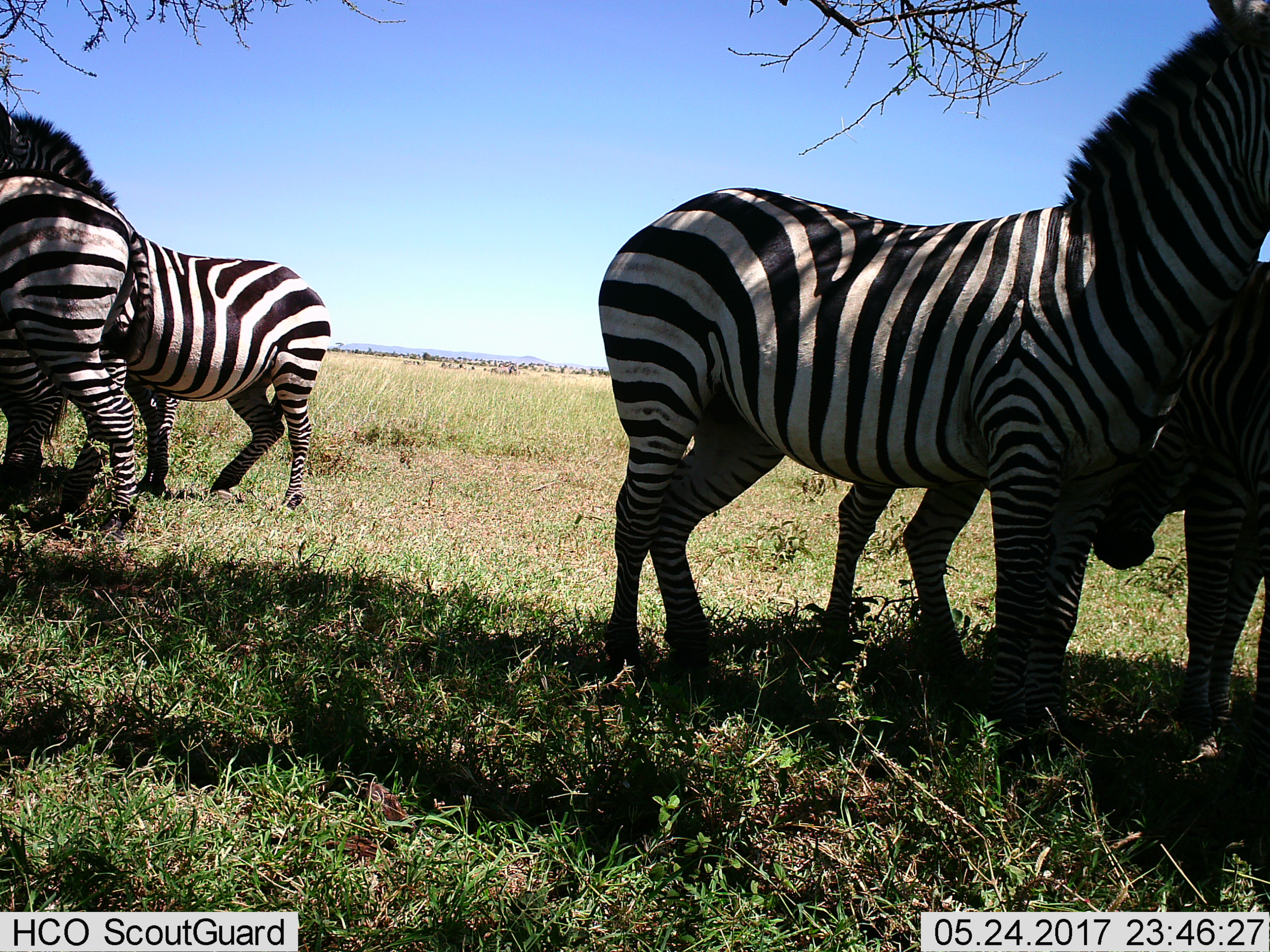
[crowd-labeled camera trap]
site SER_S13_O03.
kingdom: Animalia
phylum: Chordata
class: Mammalia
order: Perissodactyla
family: Equidae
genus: Equus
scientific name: Equus quagga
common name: plains zebra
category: zebraplains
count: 4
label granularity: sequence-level